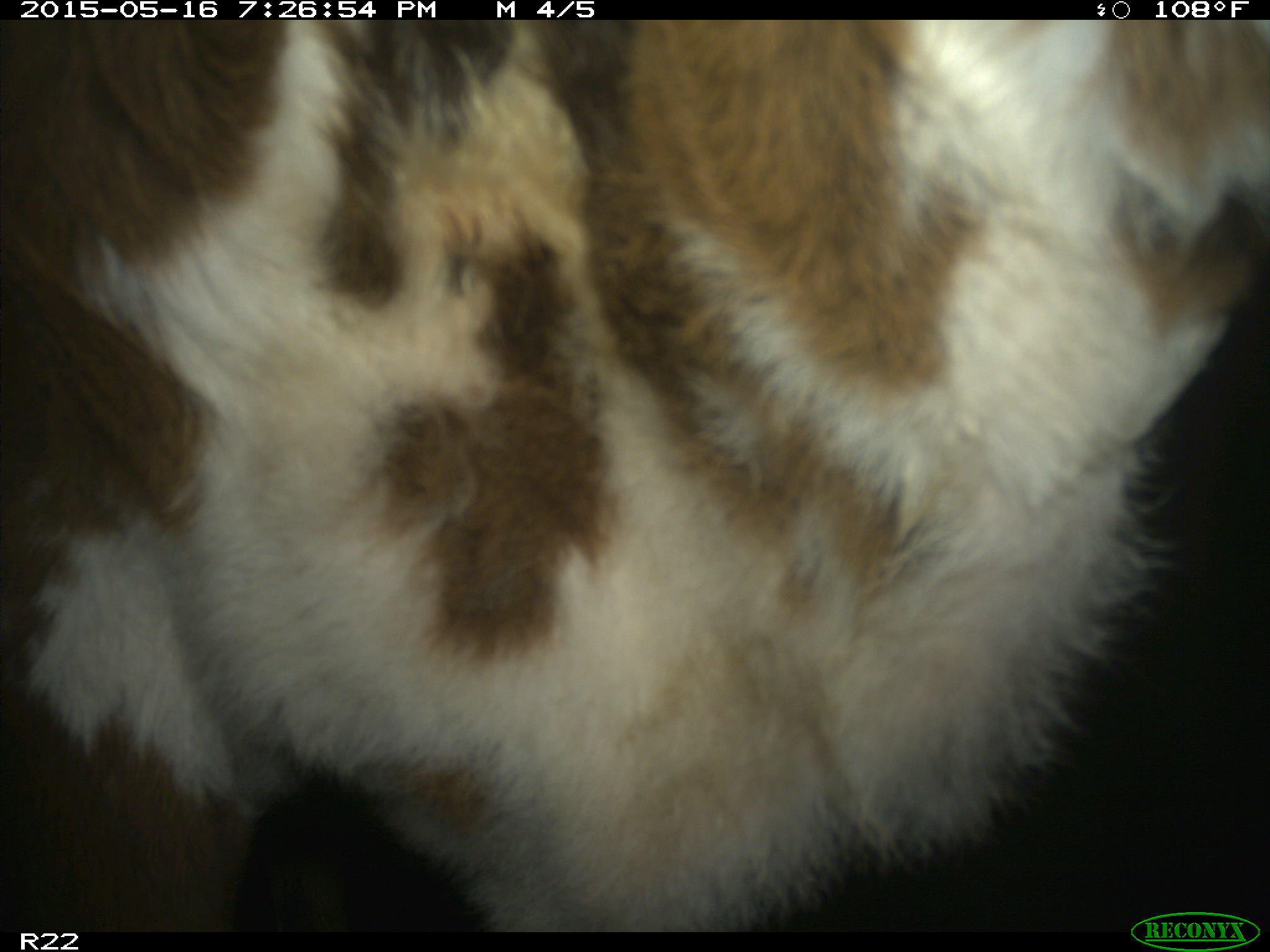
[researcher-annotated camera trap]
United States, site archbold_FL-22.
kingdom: Animalia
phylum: Chordata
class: Mammalia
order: Artiodactyla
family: Bovidae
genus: Bos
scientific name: Bos taurus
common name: domestic cow